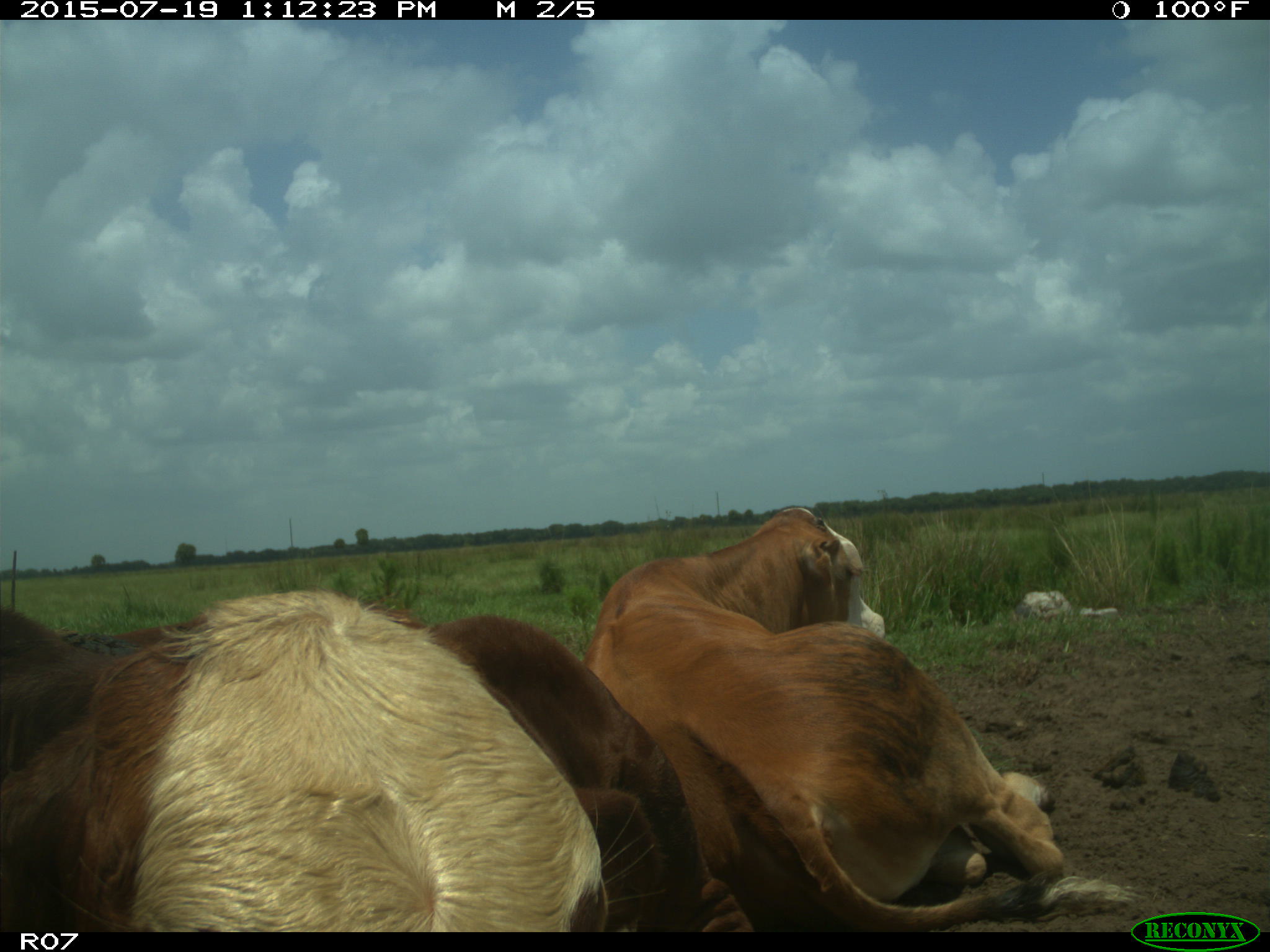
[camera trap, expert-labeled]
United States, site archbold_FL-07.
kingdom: Animalia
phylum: Chordata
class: Mammalia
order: Artiodactyla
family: Bovidae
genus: Bos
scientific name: Bos taurus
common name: domestic cow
Bos taurus (domestic cow).